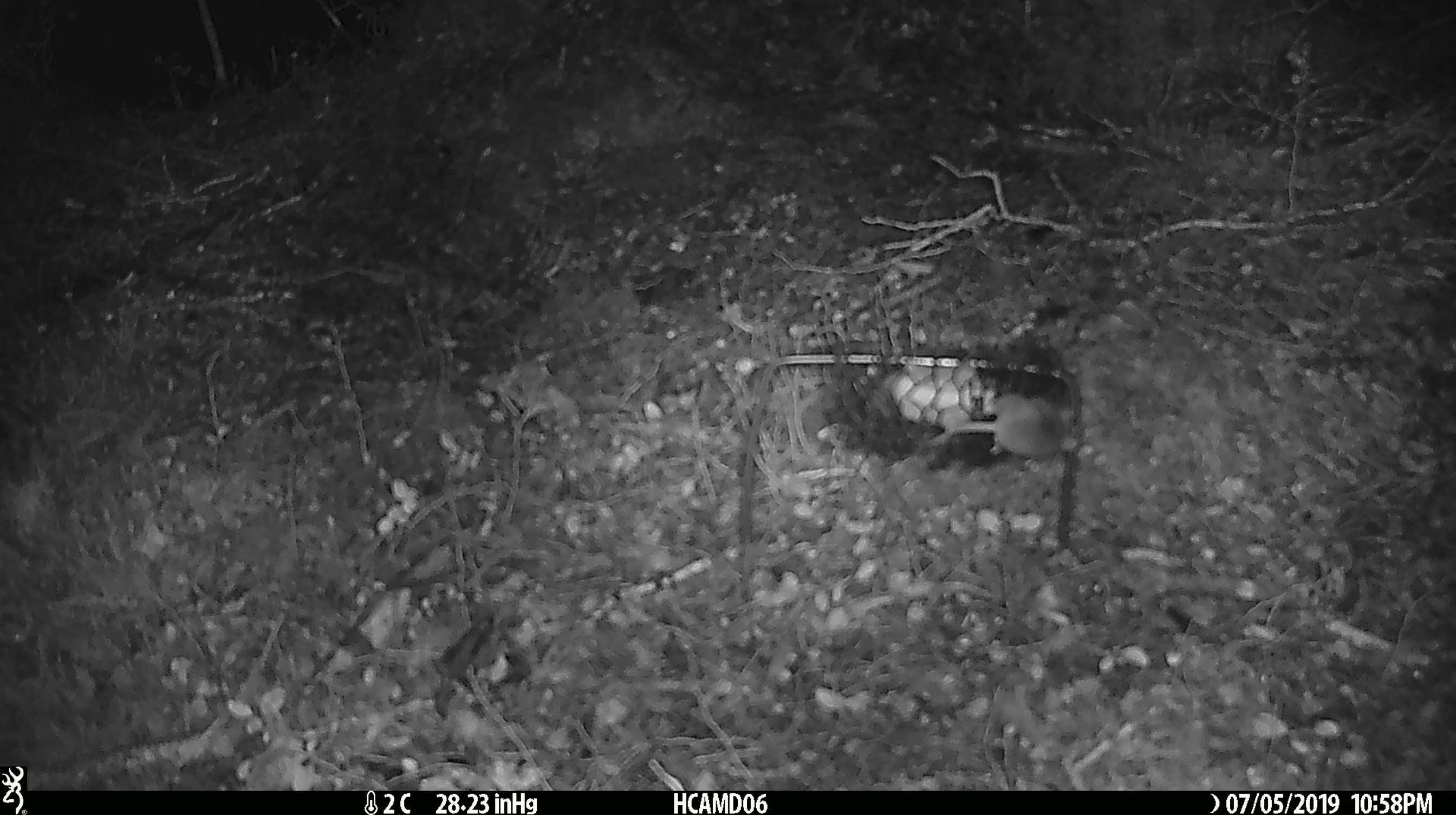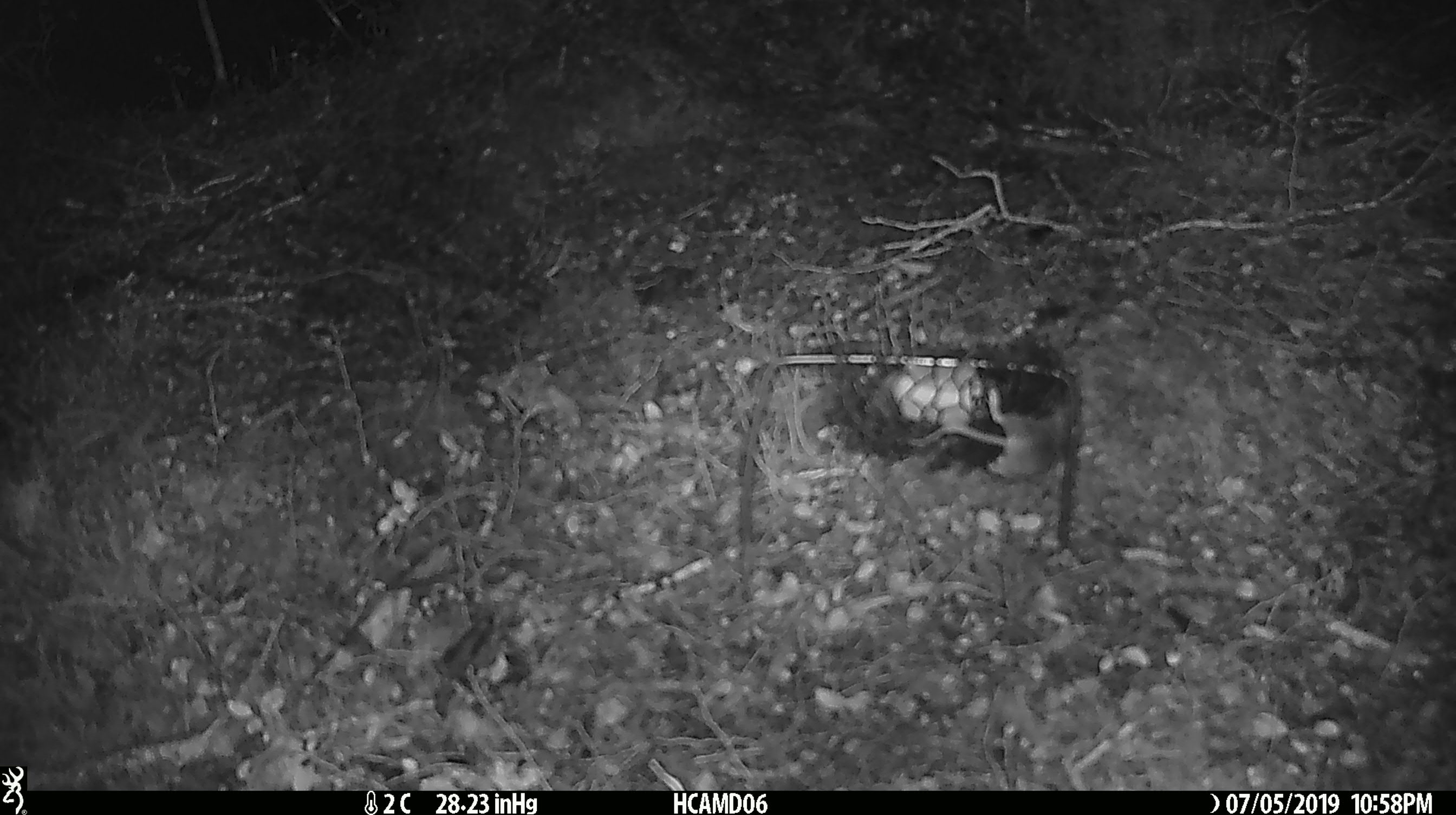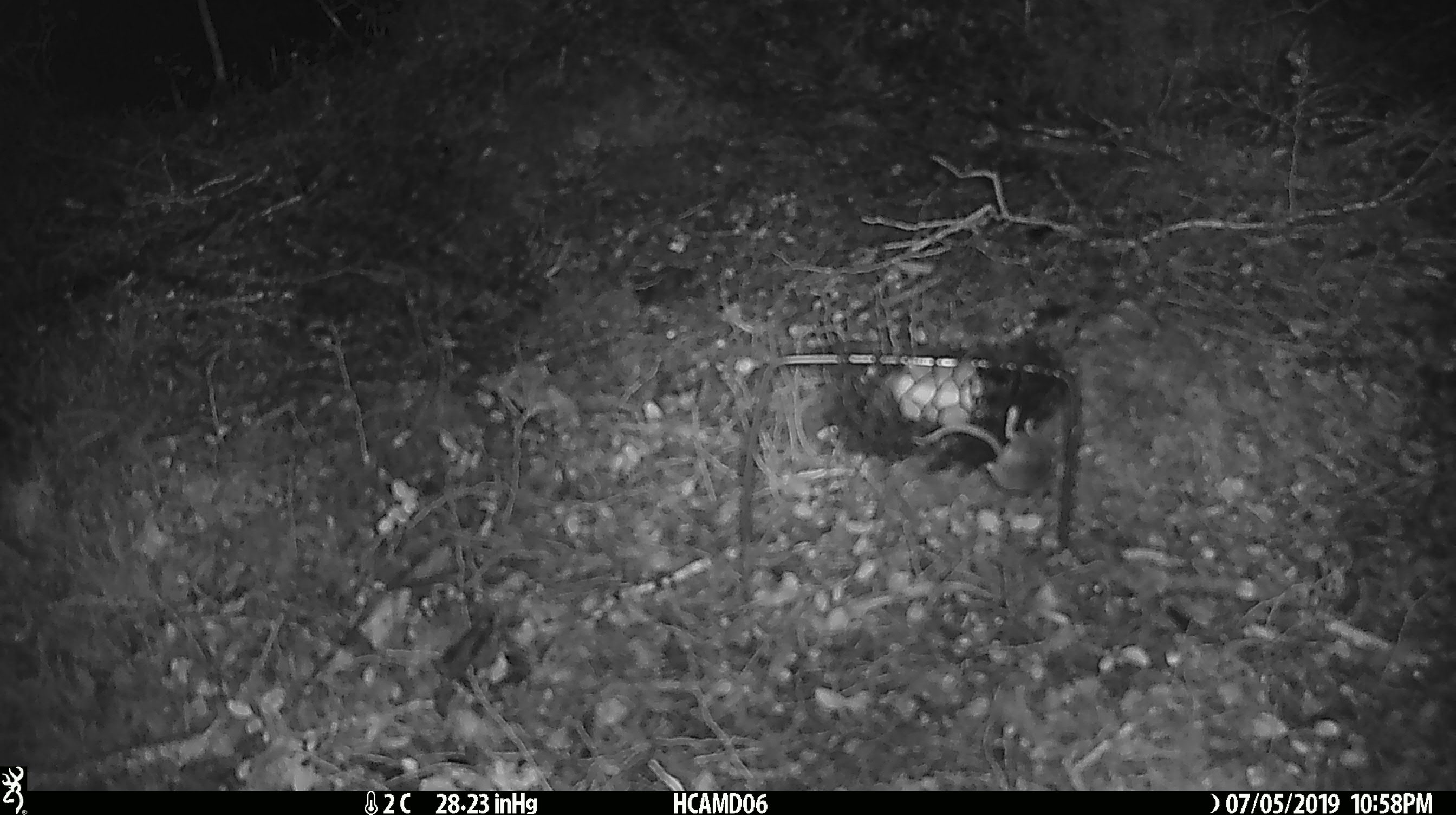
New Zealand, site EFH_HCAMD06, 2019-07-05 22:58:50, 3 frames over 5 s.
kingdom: Animalia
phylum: Chordata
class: Mammalia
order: Rodentia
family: Muridae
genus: Mus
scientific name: Mus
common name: mouse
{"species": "mouse (Mus)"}